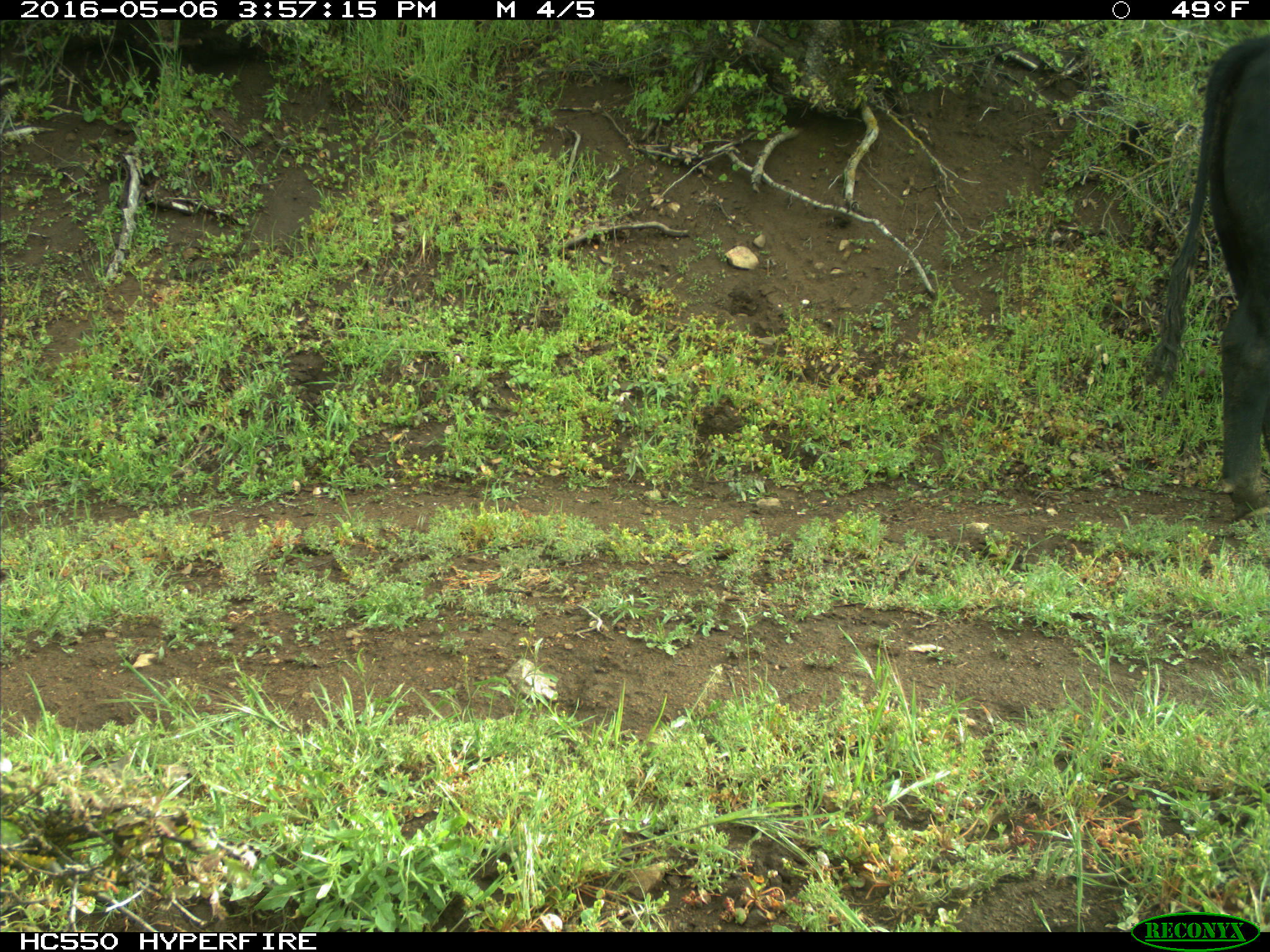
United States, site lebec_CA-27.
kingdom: Animalia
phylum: Chordata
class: Mammalia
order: Artiodactyla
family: Bovidae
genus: Bos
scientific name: Bos taurus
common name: domestic cow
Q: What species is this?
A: Bos taurus (domestic cow).